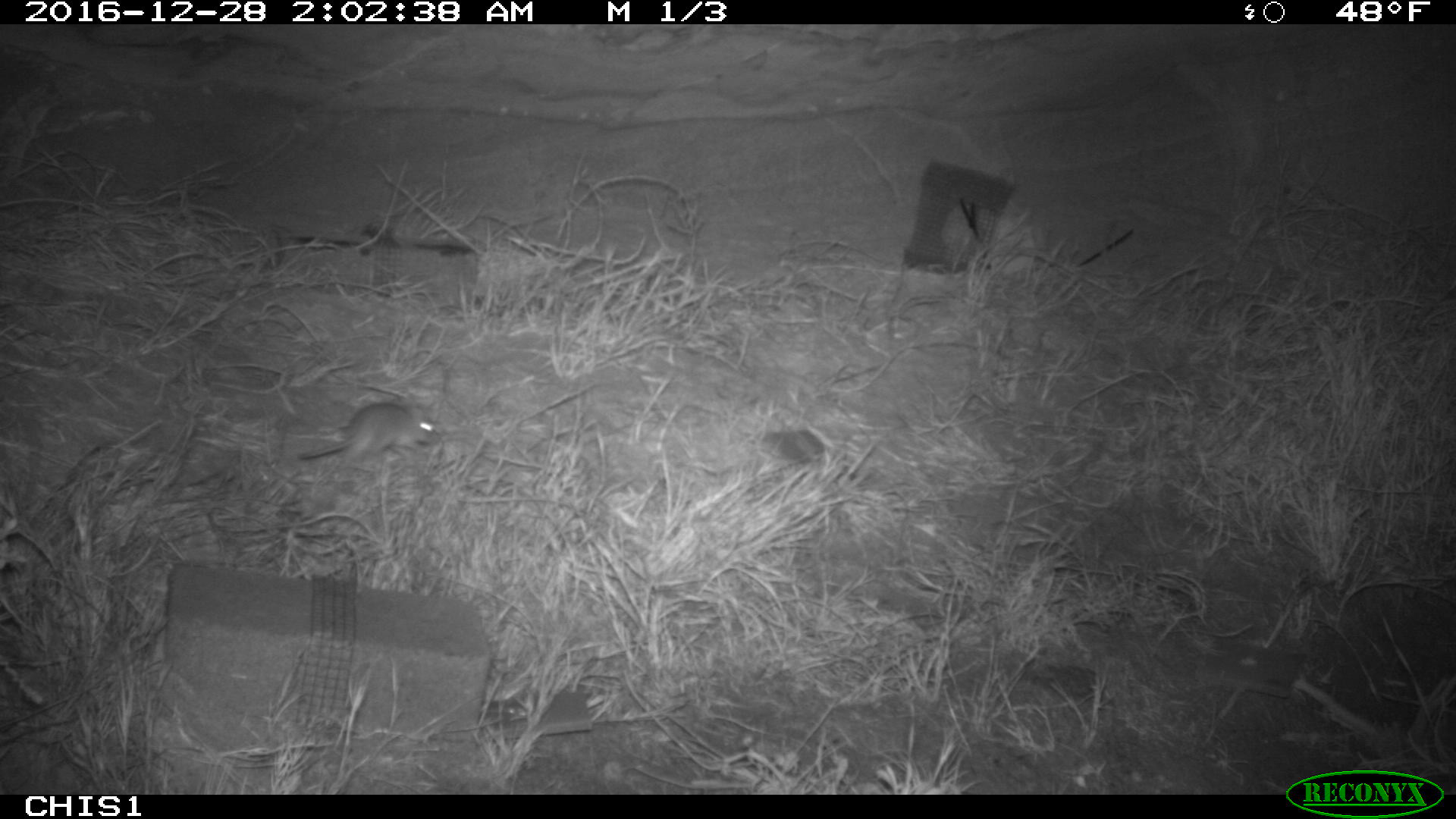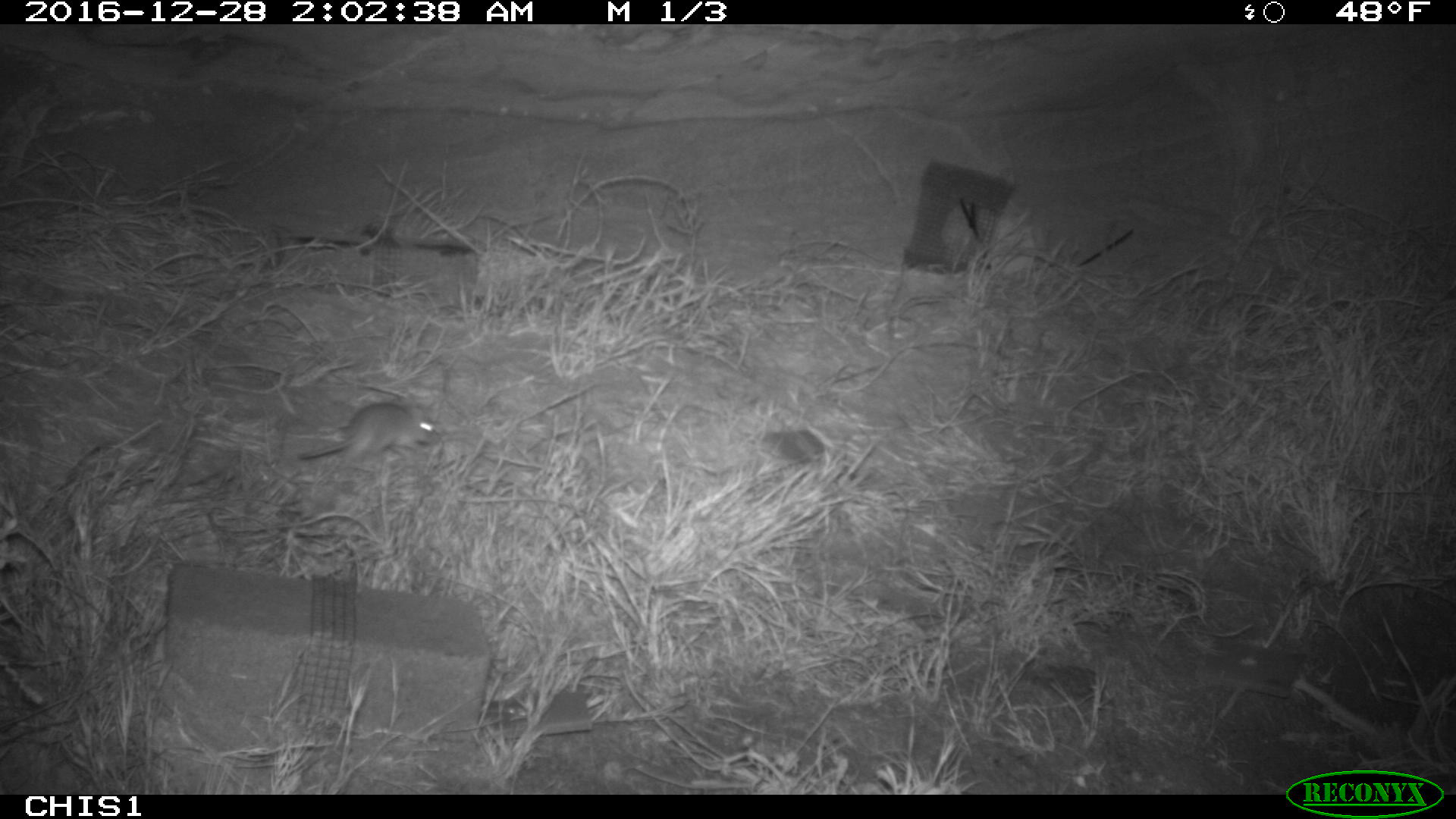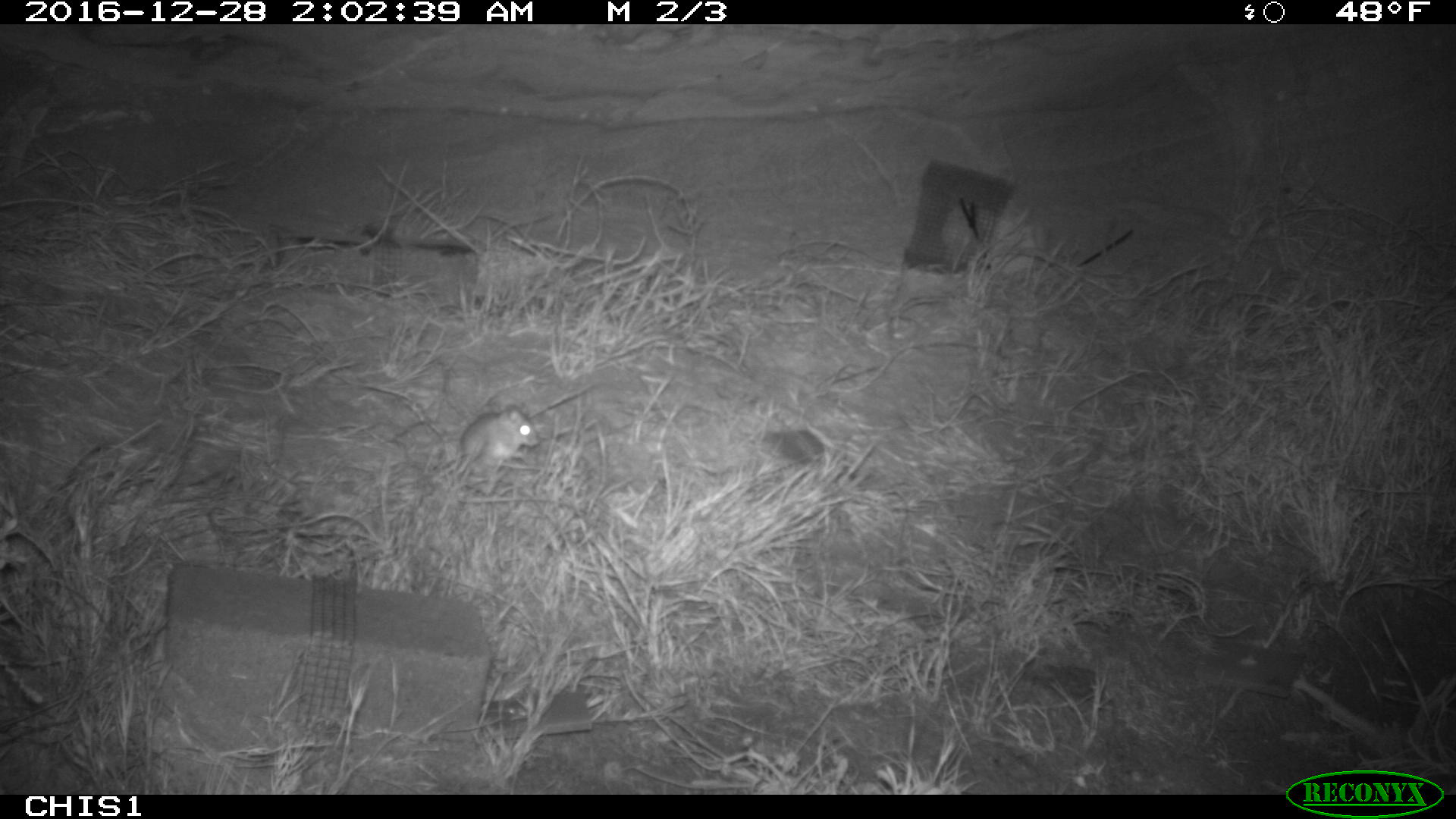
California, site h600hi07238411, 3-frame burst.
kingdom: Animalia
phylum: Chordata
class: Mammalia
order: Rodentia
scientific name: Rodentia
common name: rodent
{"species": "rodent (Rodentia)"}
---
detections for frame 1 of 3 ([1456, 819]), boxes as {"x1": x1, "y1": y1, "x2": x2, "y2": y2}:
rodent: {"x1": 297, "y1": 403, "x2": 441, "y2": 468}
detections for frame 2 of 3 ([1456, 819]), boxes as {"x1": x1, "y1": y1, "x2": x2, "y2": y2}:
rodent: {"x1": 297, "y1": 400, "x2": 439, "y2": 463}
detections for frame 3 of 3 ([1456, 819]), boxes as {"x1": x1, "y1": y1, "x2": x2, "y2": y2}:
rodent: {"x1": 460, "y1": 405, "x2": 539, "y2": 472}